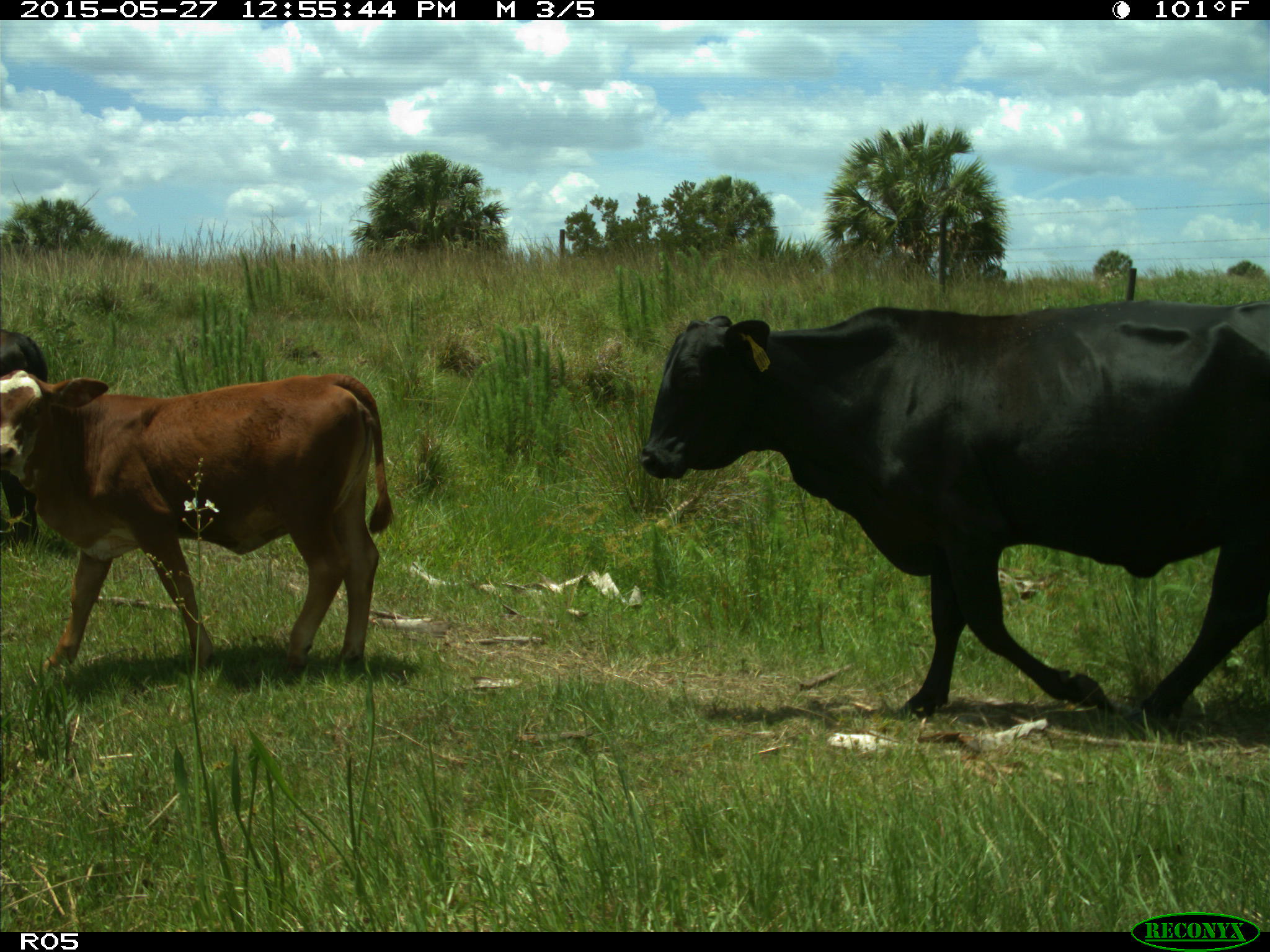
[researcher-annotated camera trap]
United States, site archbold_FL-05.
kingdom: Animalia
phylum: Chordata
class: Mammalia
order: Artiodactyla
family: Bovidae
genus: Bos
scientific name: Bos taurus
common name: domestic cow